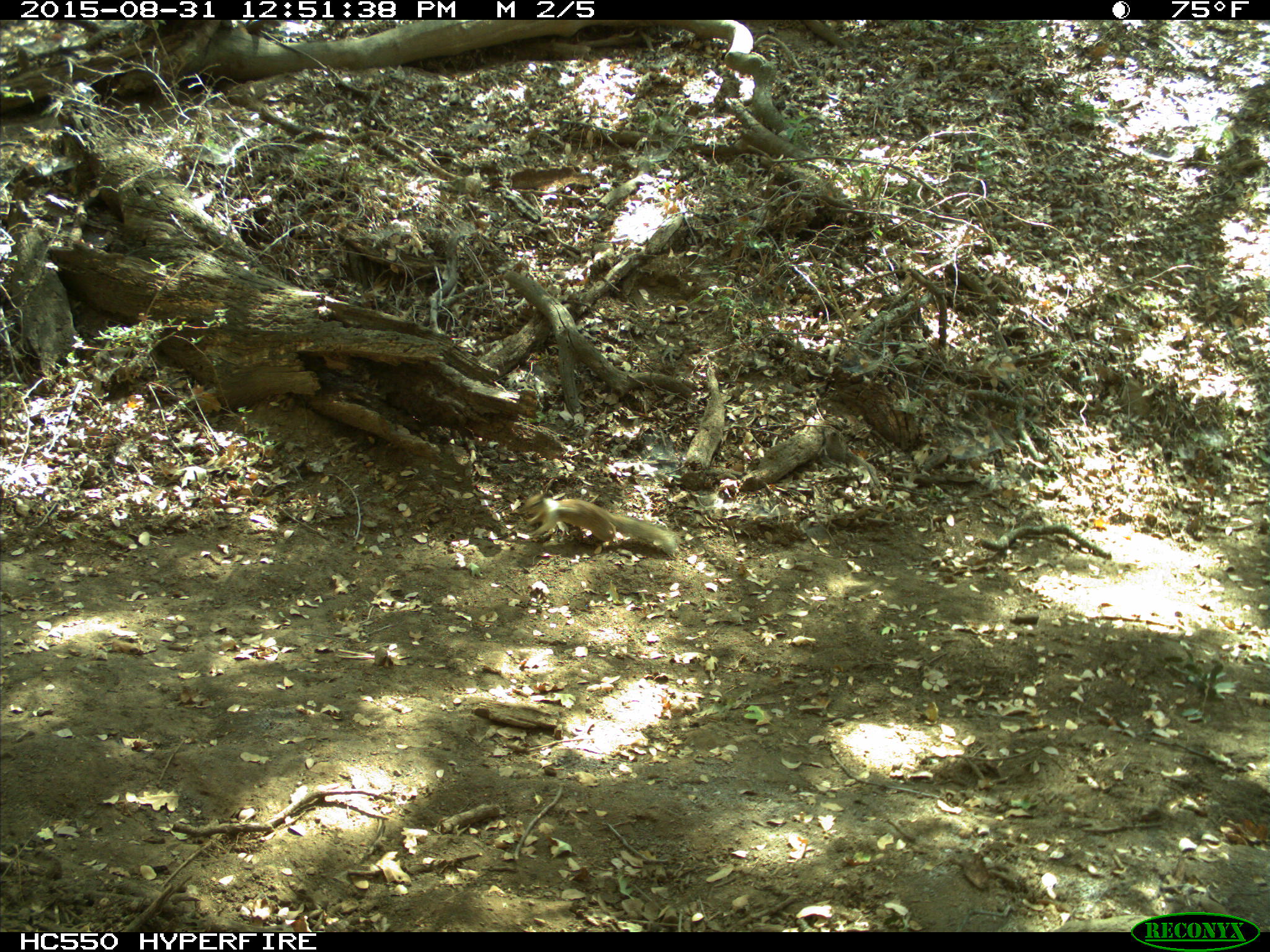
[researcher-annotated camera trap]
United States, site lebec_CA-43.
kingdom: Animalia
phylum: Chordata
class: Mammalia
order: Rodentia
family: Sciuridae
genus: Otospermophilus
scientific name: Otospermophilus beecheyi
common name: california ground squirrel